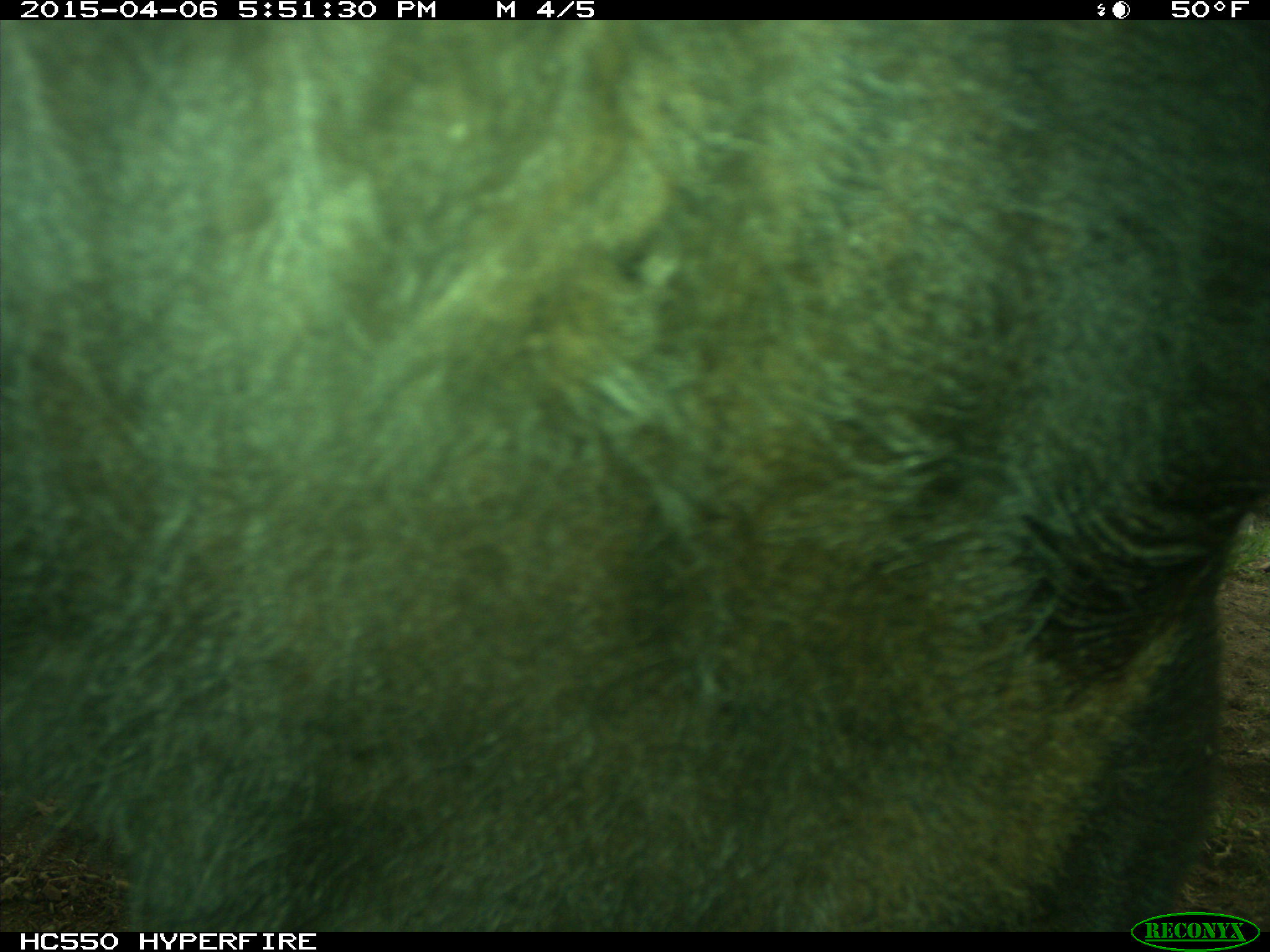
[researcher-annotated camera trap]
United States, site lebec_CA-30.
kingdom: Animalia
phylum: Chordata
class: Mammalia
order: Artiodactyla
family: Bovidae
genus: Bos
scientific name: Bos taurus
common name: domestic cow